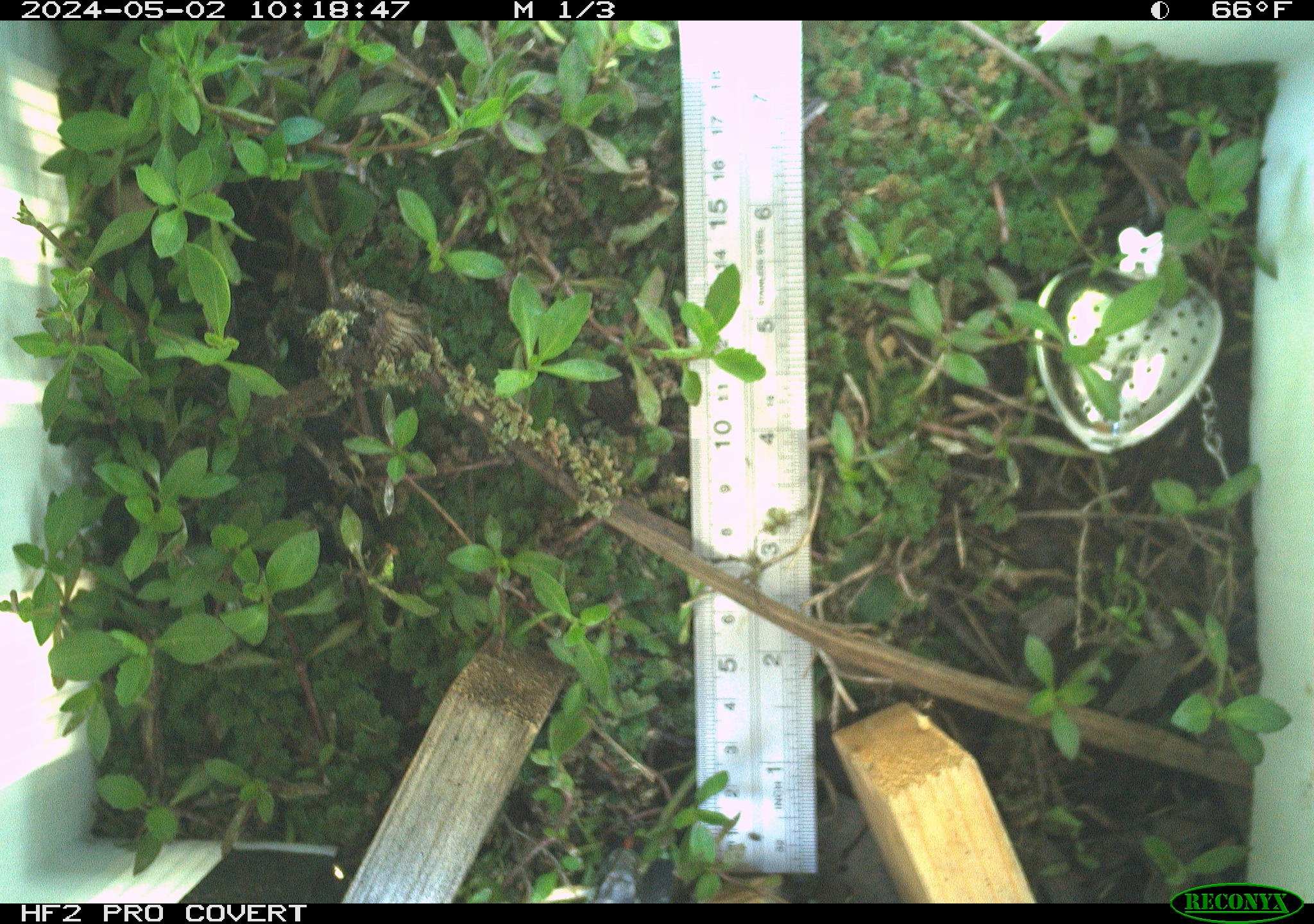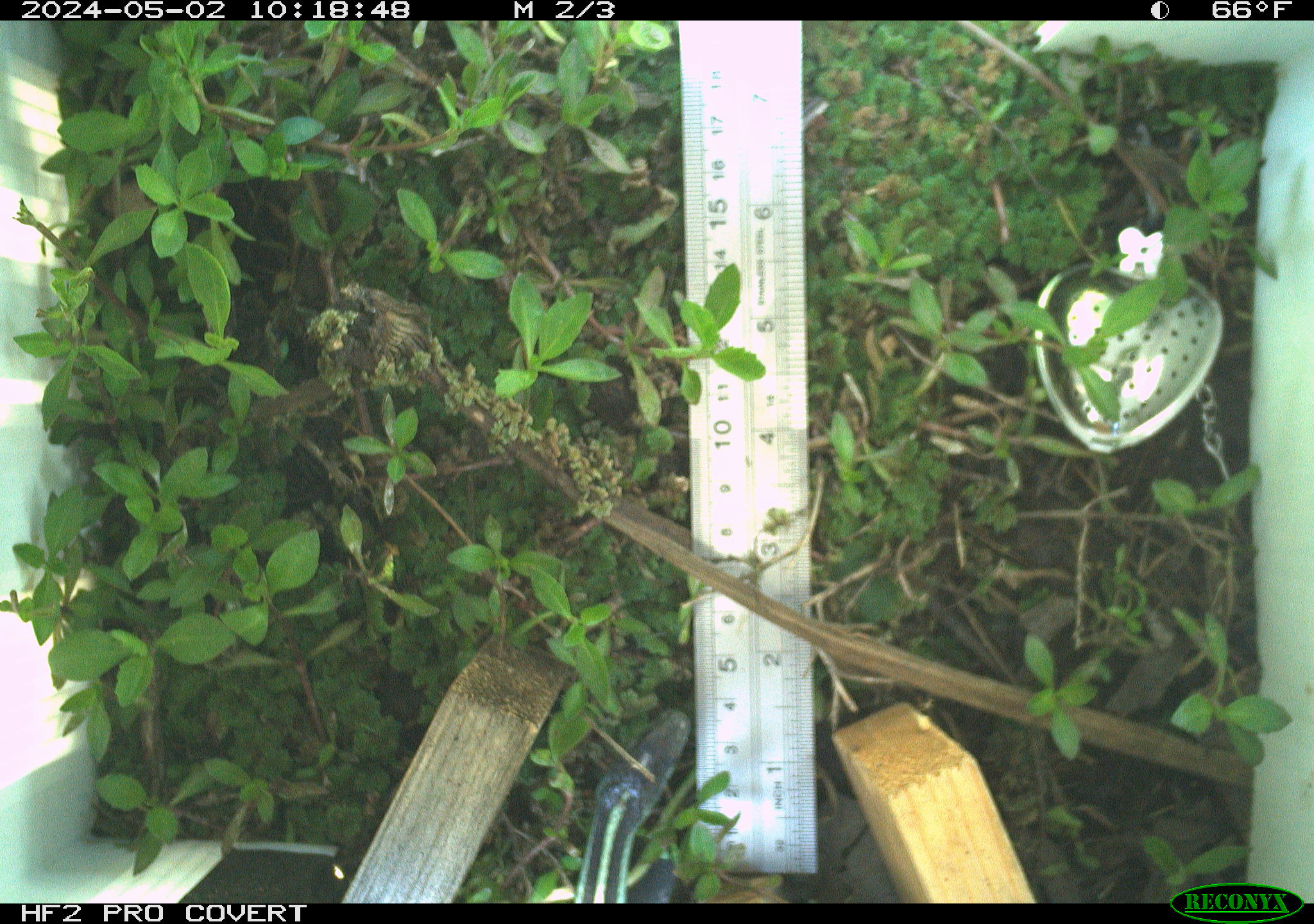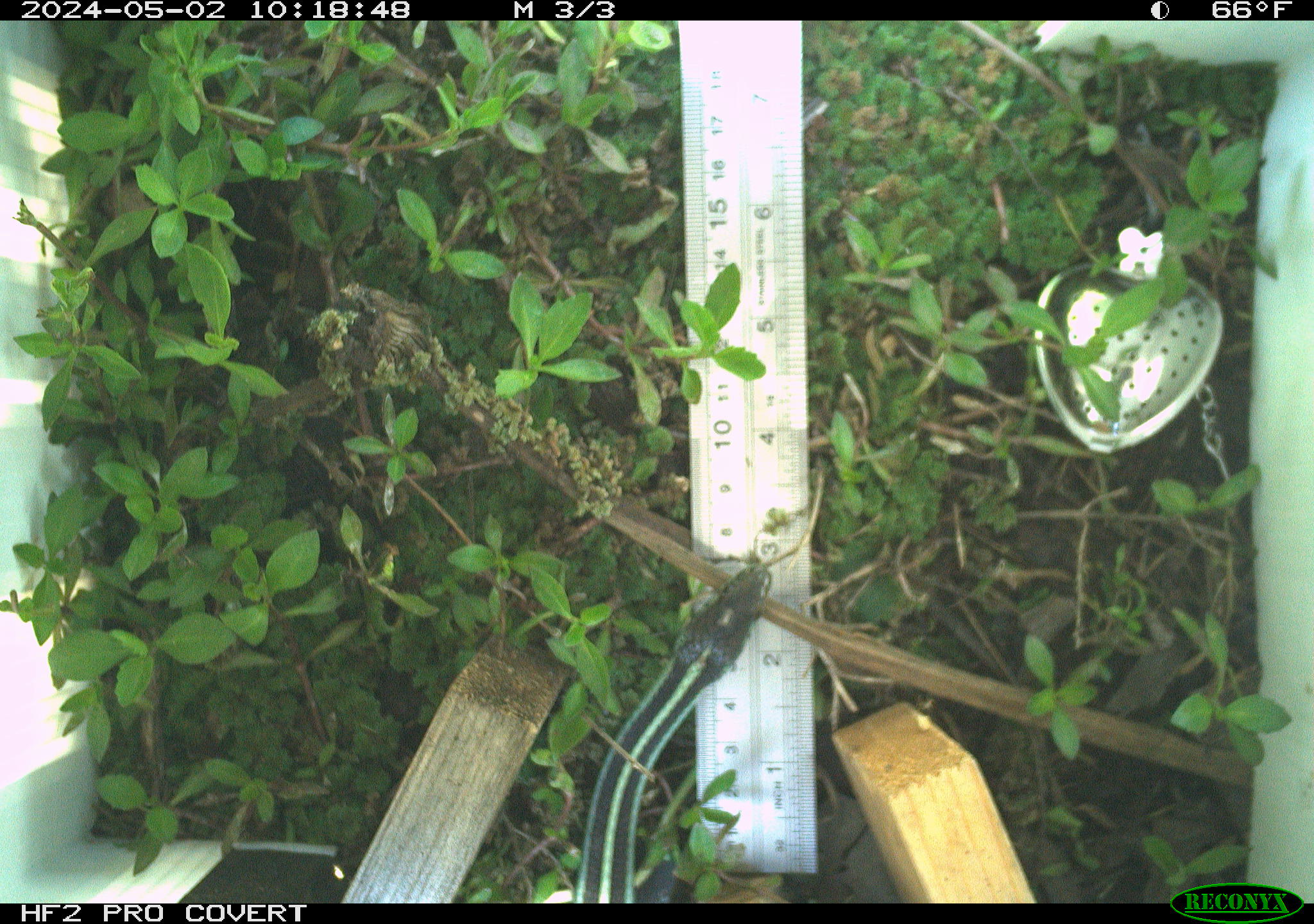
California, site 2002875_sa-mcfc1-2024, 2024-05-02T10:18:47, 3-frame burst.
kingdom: Animalia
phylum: Chordata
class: Reptilia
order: Squamata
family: Colubridae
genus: Thamnophis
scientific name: Thamnophis sirtalis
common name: common gartersnake